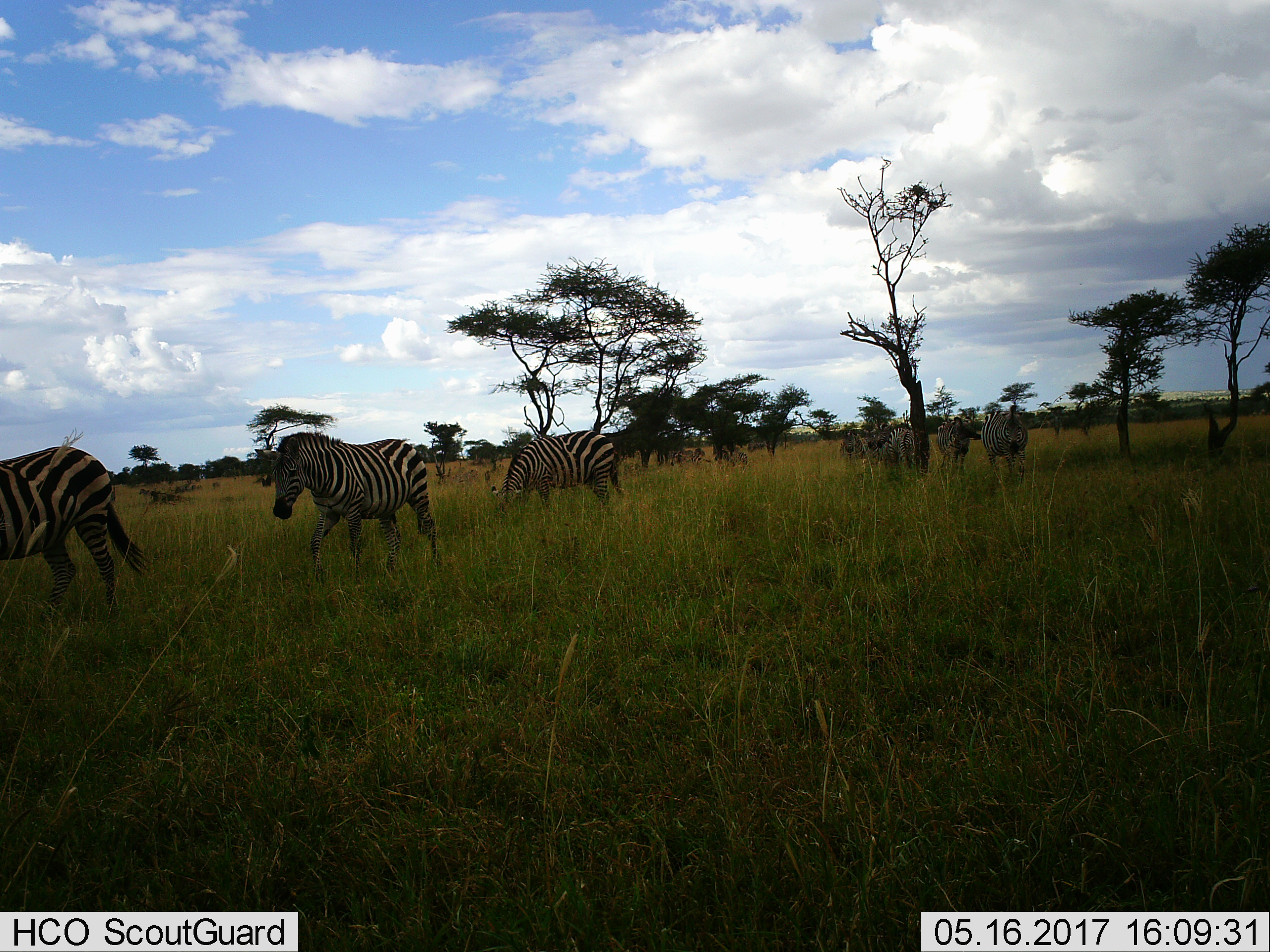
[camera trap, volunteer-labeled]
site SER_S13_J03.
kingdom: Animalia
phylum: Chordata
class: Mammalia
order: Perissodactyla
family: Equidae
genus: Equus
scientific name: Equus quagga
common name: plains zebra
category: zebraplains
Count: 8.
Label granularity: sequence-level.